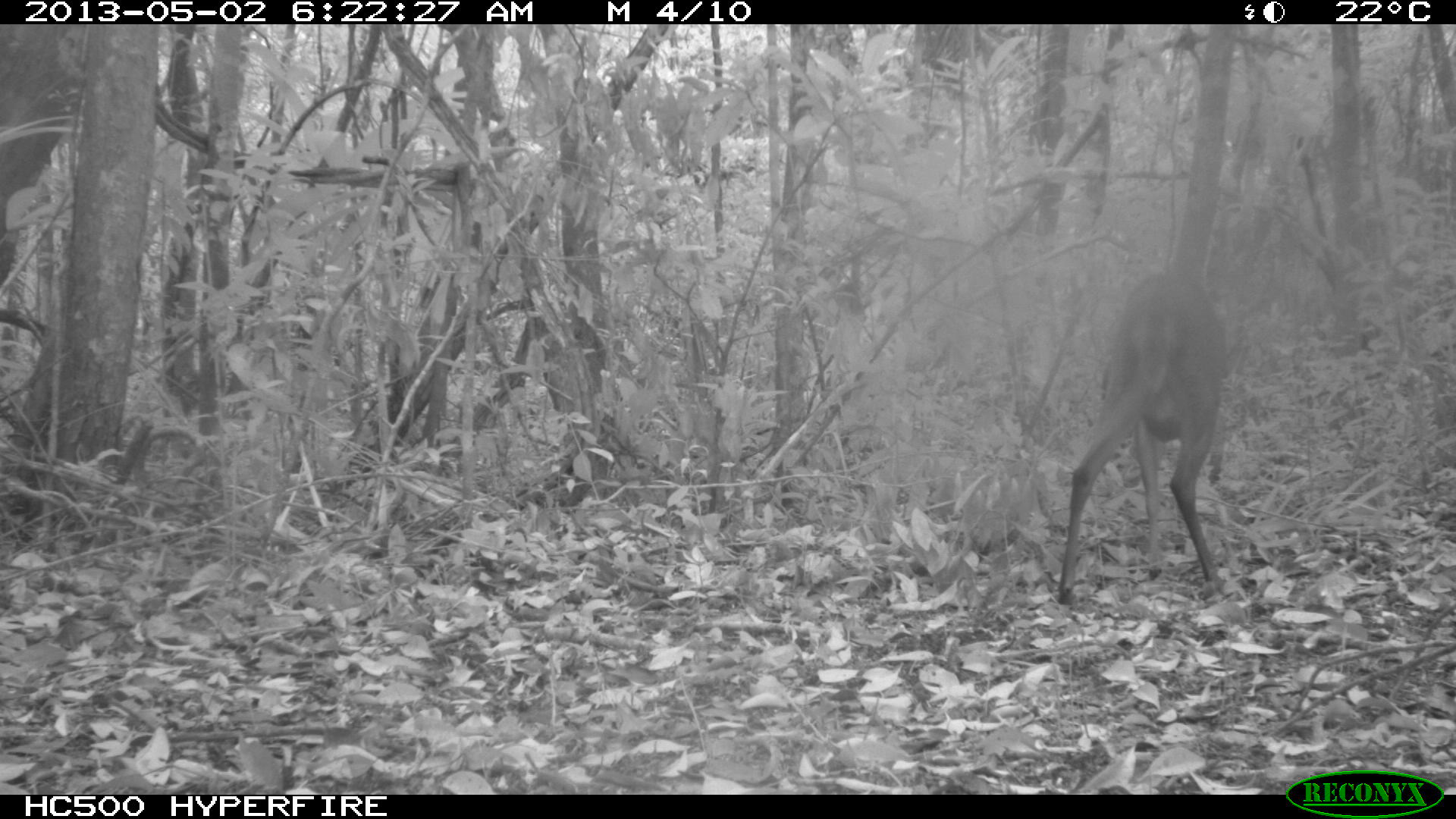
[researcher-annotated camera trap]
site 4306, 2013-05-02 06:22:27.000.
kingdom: Animalia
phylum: Chordata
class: Mammalia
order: Artiodactyla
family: Cervidae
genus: Mazama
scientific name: Mazama temama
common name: central american red brocket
Mazama temama (central american red brocket), count 1, sex male.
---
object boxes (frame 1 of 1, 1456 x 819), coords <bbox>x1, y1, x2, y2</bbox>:
mazama temama: <bbox>1057, 275, 1226, 605</bbox>